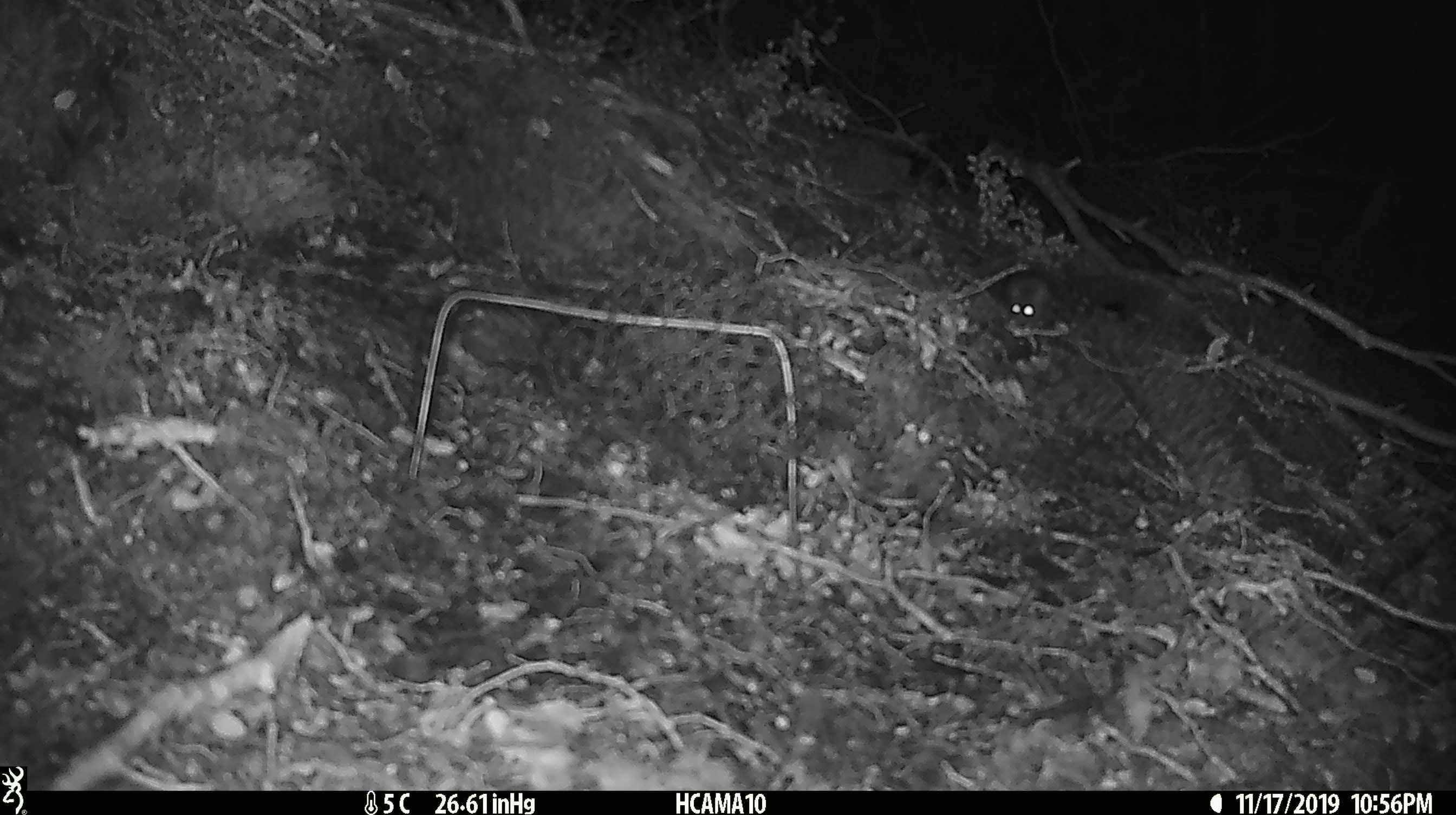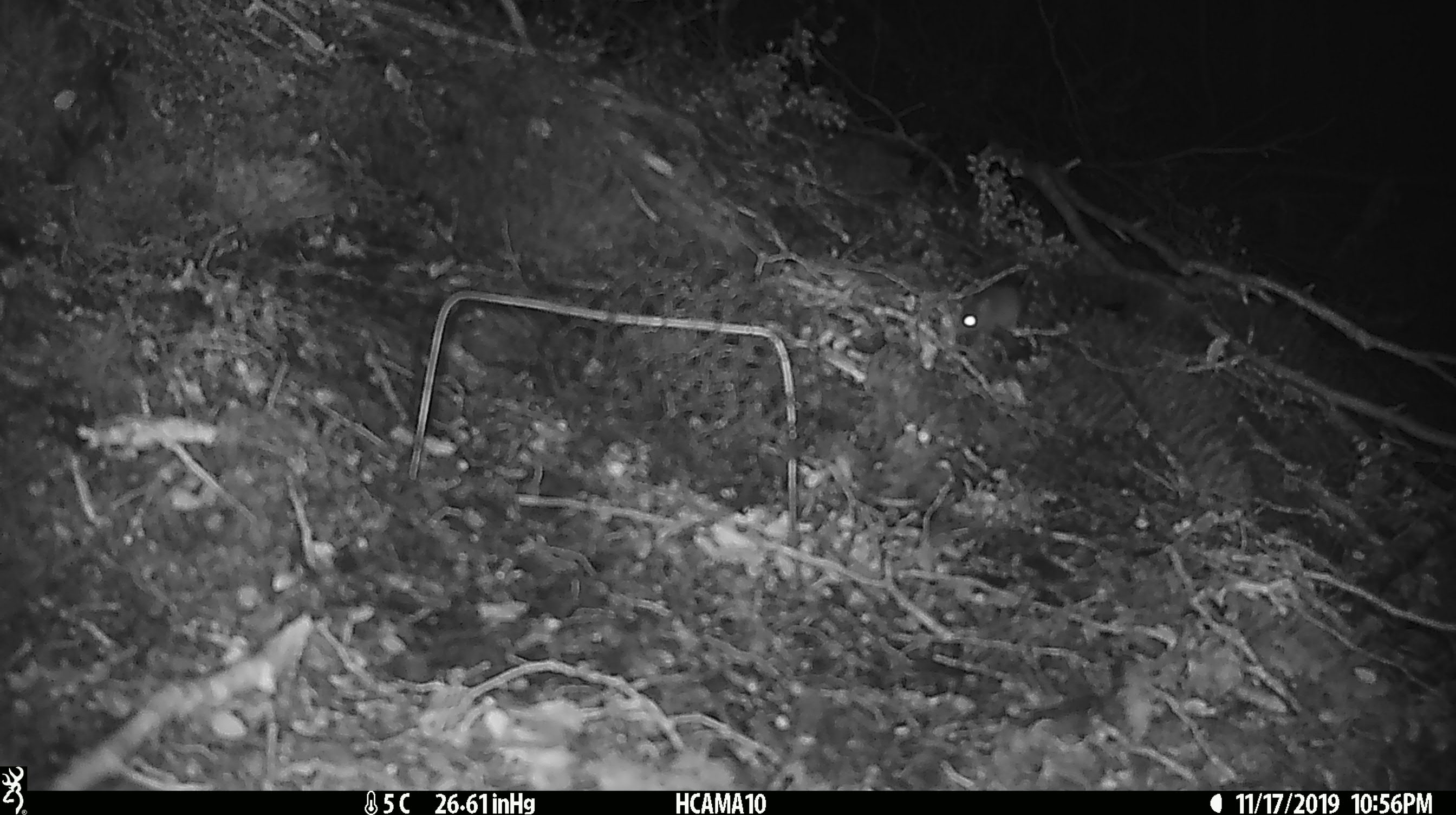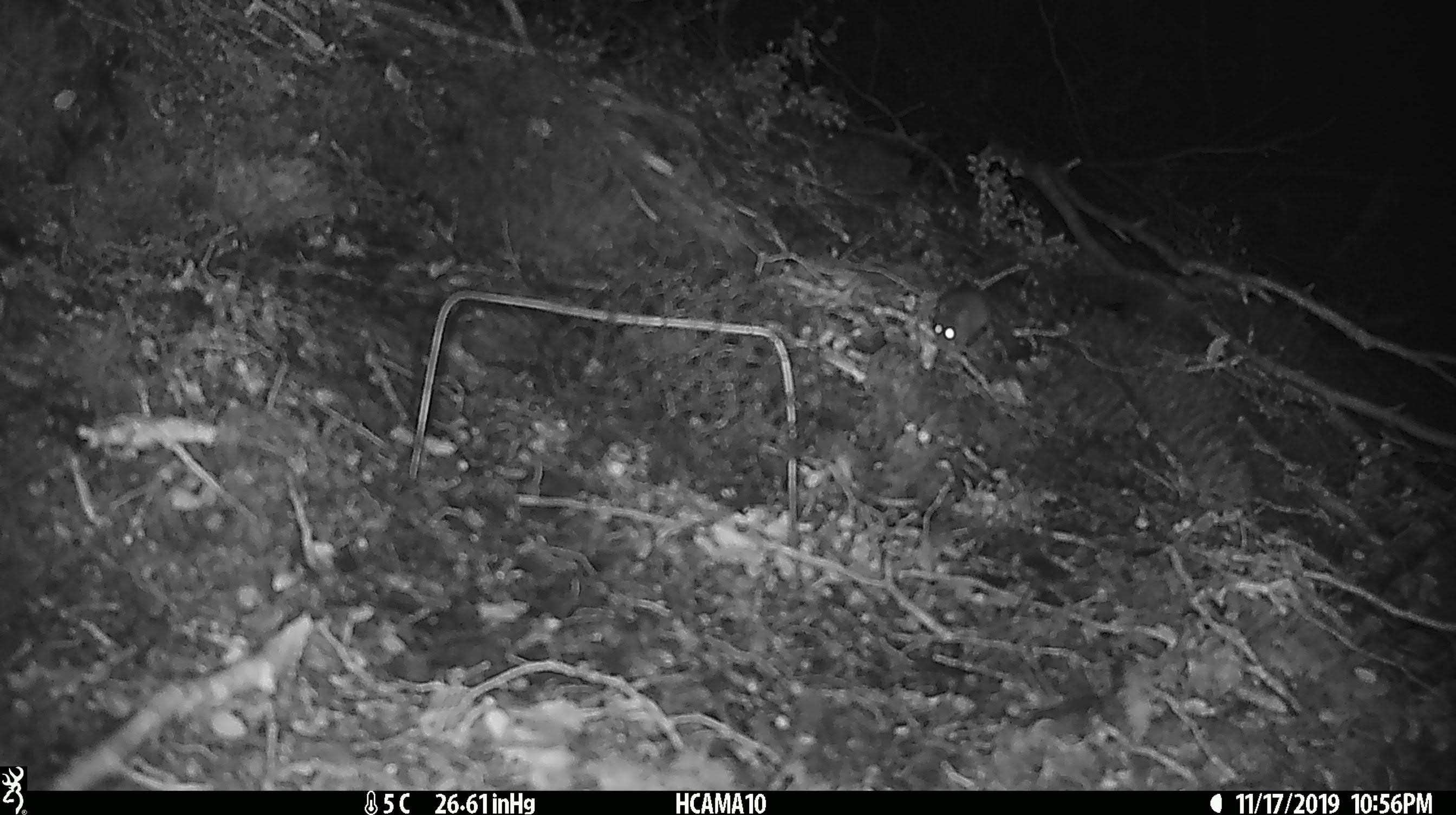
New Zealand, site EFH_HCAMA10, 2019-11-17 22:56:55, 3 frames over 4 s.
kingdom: Animalia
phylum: Chordata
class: Mammalia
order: Rodentia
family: Muridae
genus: Mus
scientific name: Mus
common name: mouse